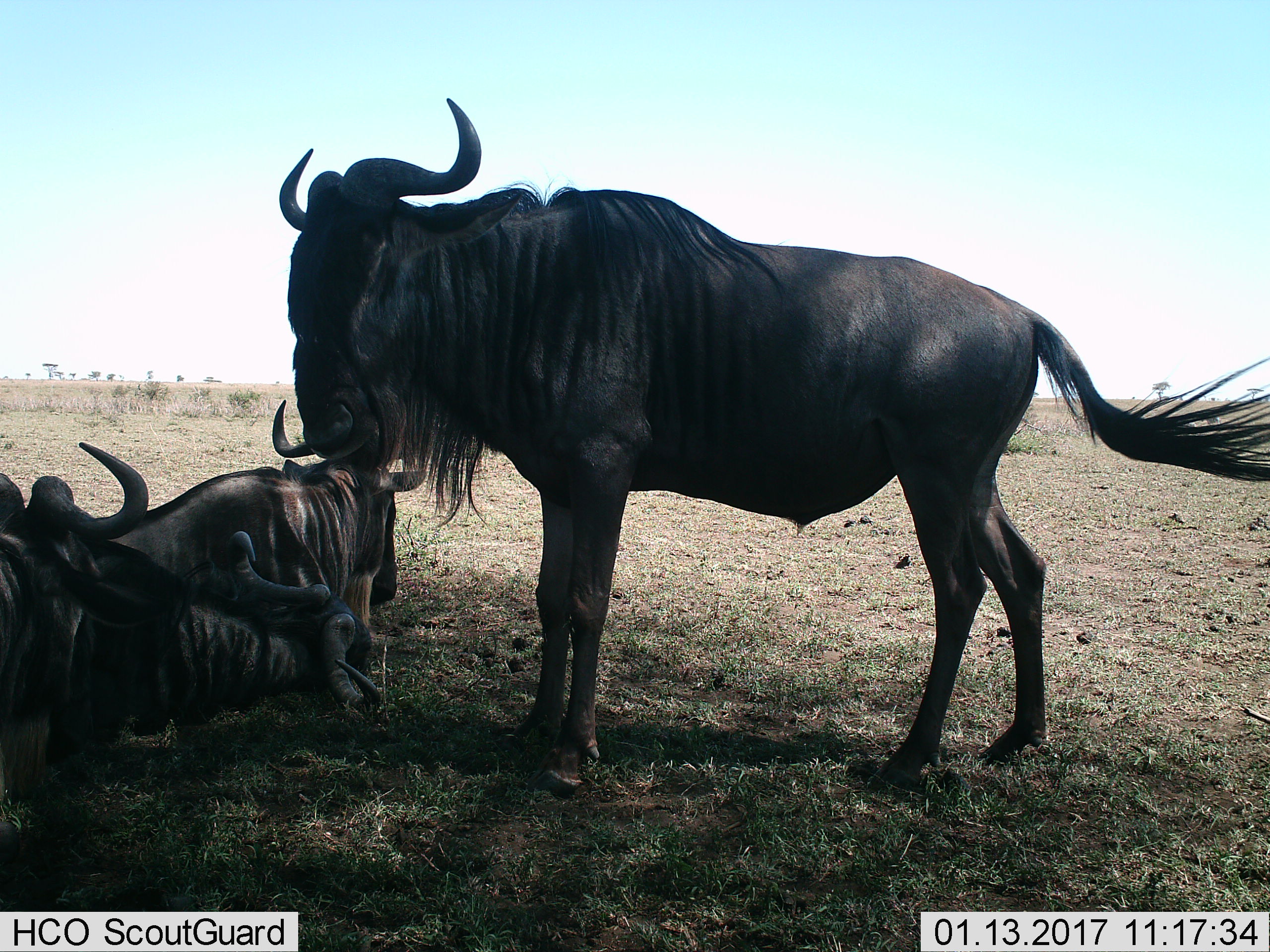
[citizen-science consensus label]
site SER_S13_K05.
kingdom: Animalia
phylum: Chordata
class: Mammalia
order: Artiodactyla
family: Bovidae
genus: Connochaetes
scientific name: Connochaetes taurinus taurinus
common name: blue wildebeest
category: wildebeestblue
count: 4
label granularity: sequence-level